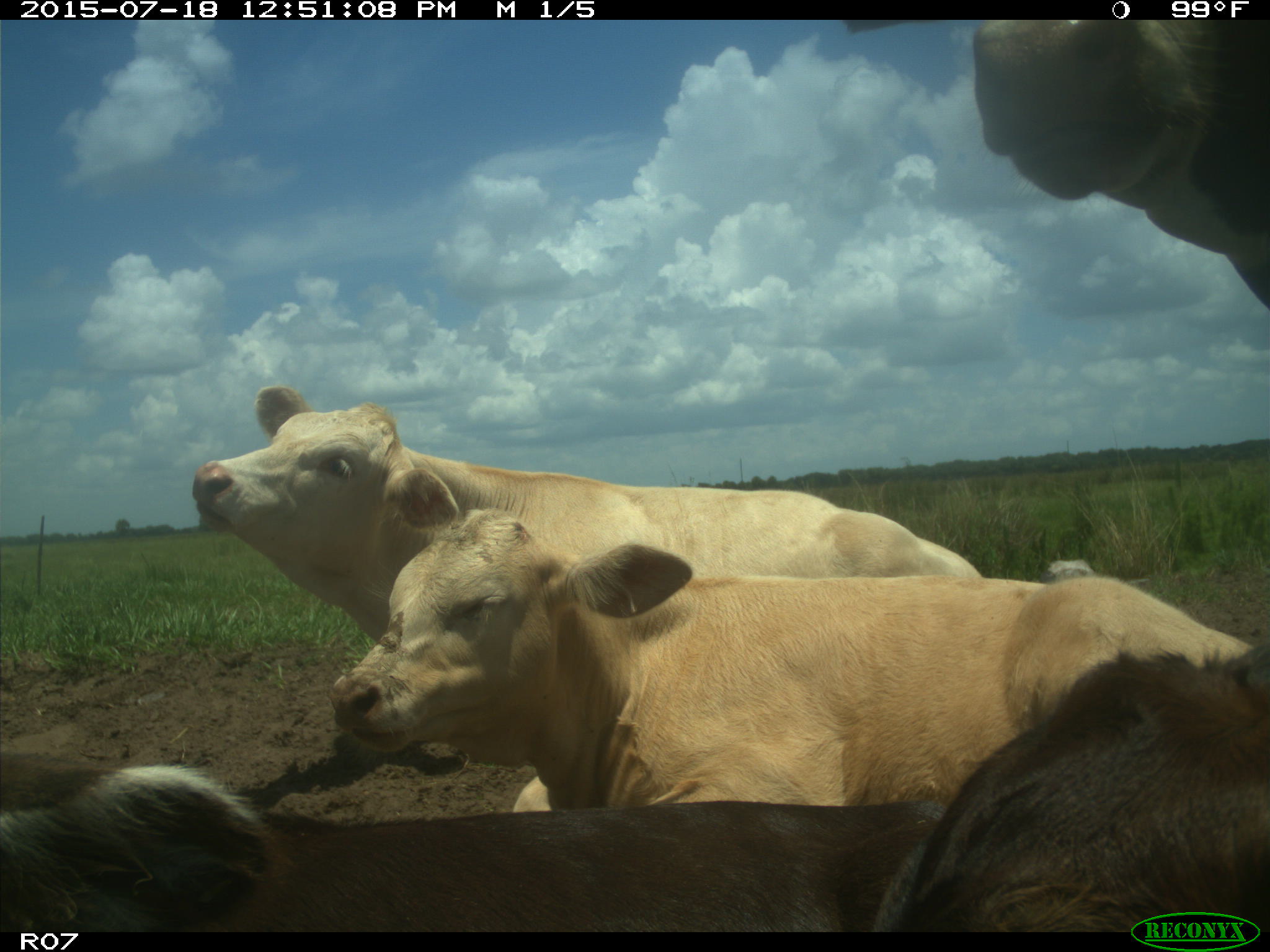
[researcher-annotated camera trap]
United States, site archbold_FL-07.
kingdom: Animalia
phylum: Chordata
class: Mammalia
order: Artiodactyla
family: Bovidae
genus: Bos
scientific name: Bos taurus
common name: domestic cow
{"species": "Bos taurus (domestic cow)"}